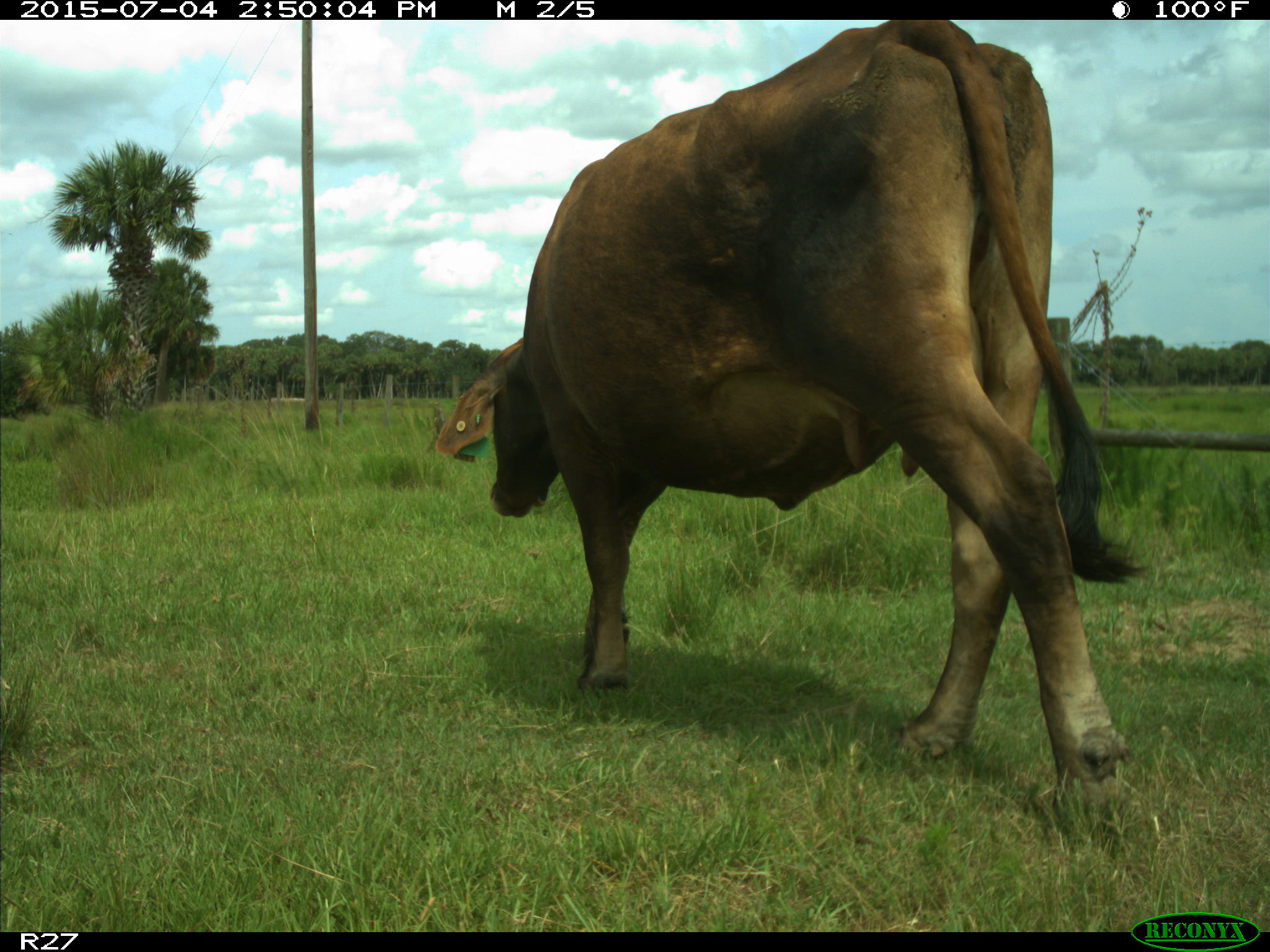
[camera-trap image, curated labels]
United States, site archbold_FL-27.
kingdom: Animalia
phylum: Chordata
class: Mammalia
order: Artiodactyla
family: Bovidae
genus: Bos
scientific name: Bos taurus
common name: domestic cow